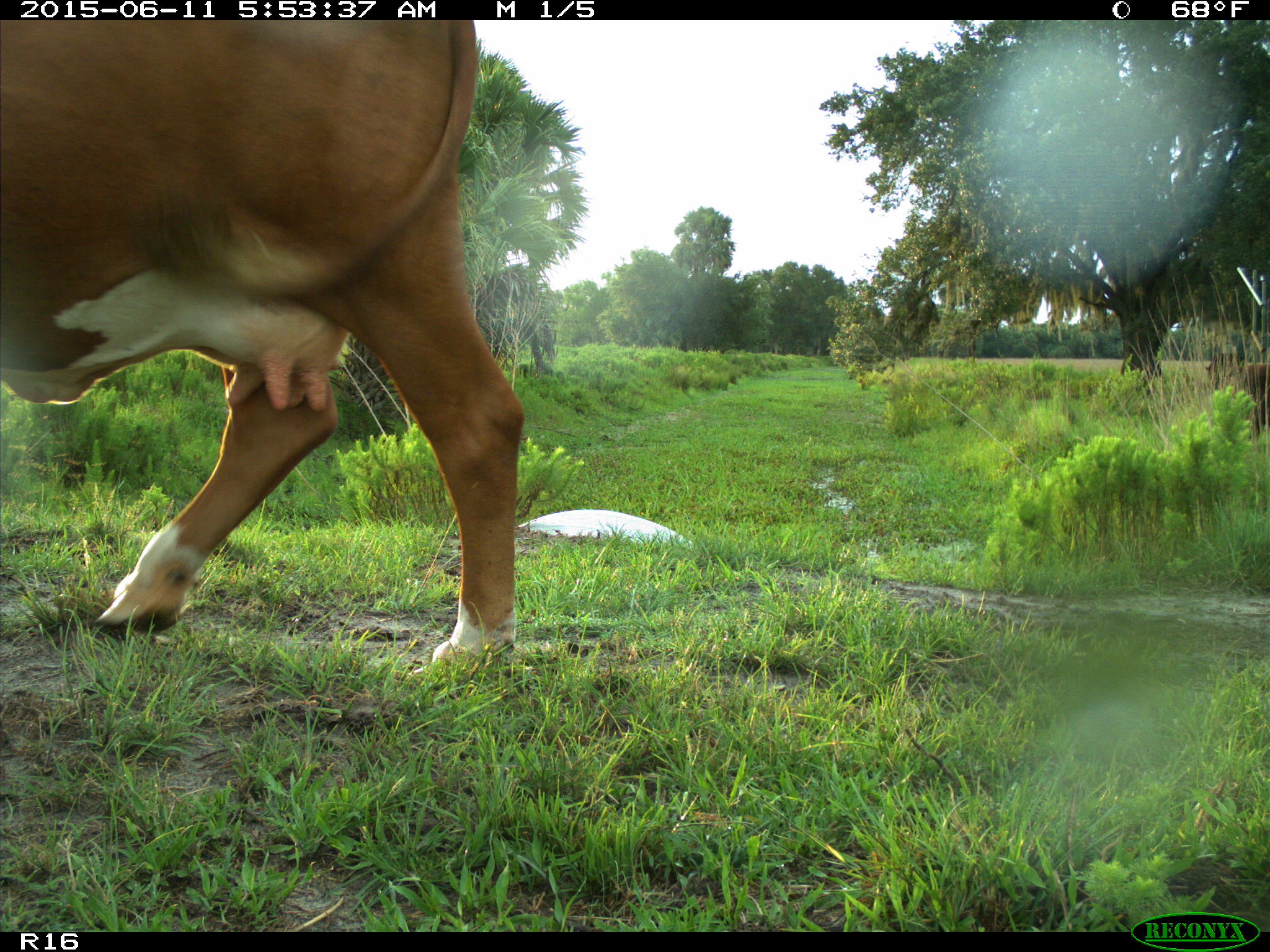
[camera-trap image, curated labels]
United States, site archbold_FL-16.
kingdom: Animalia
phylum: Chordata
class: Mammalia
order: Artiodactyla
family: Bovidae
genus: Bos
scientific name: Bos taurus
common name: domestic cow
Bos taurus (domestic cow).